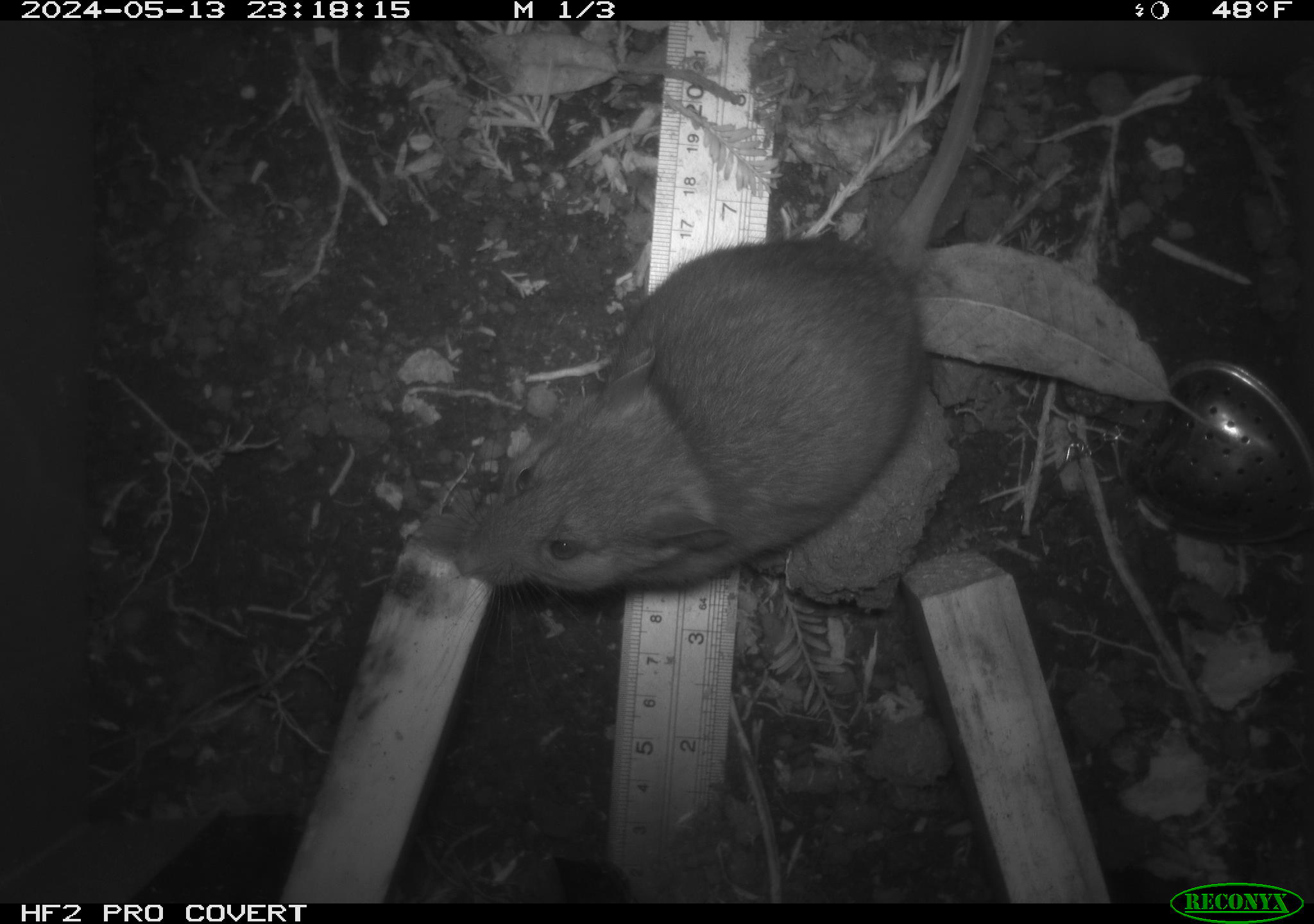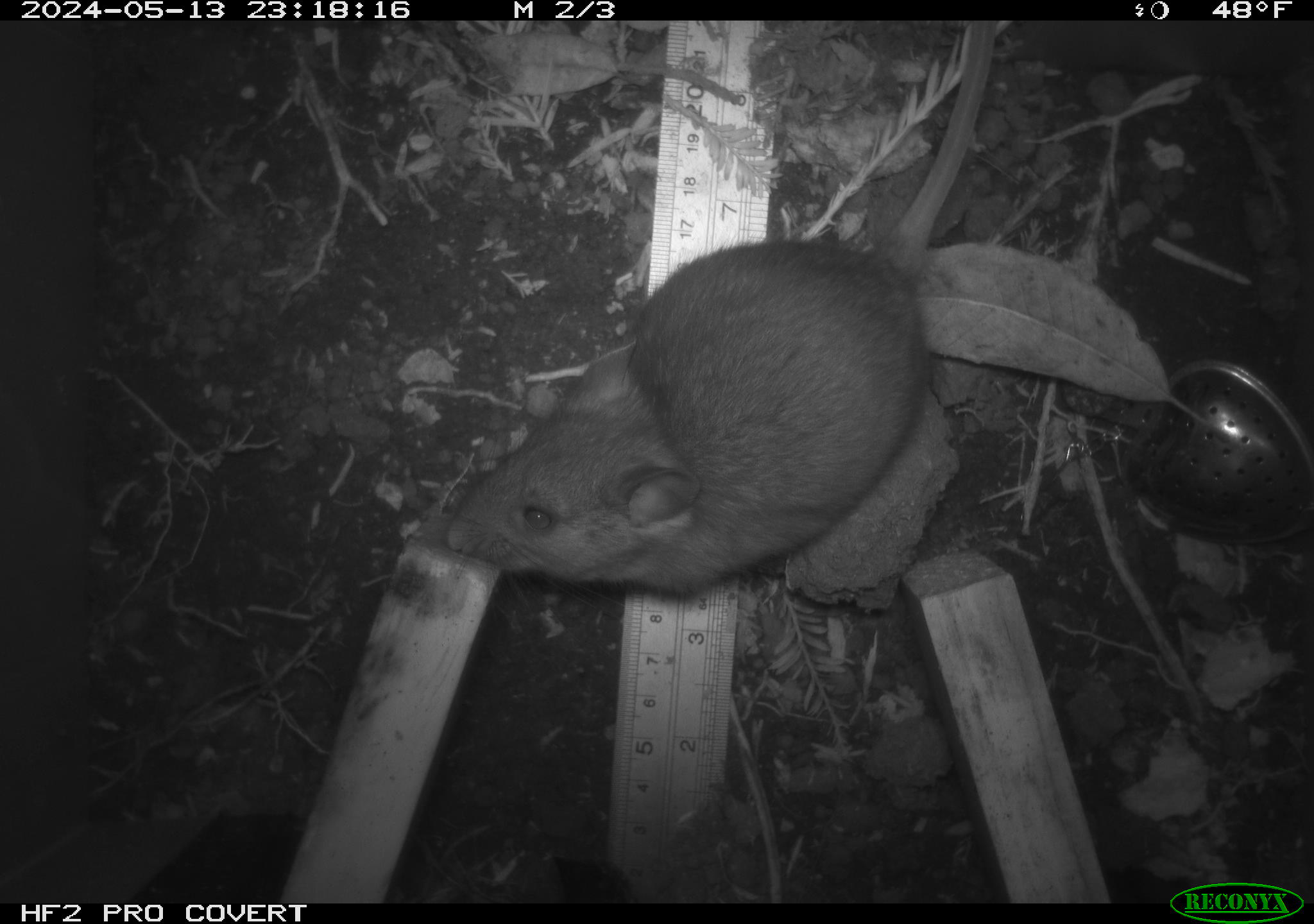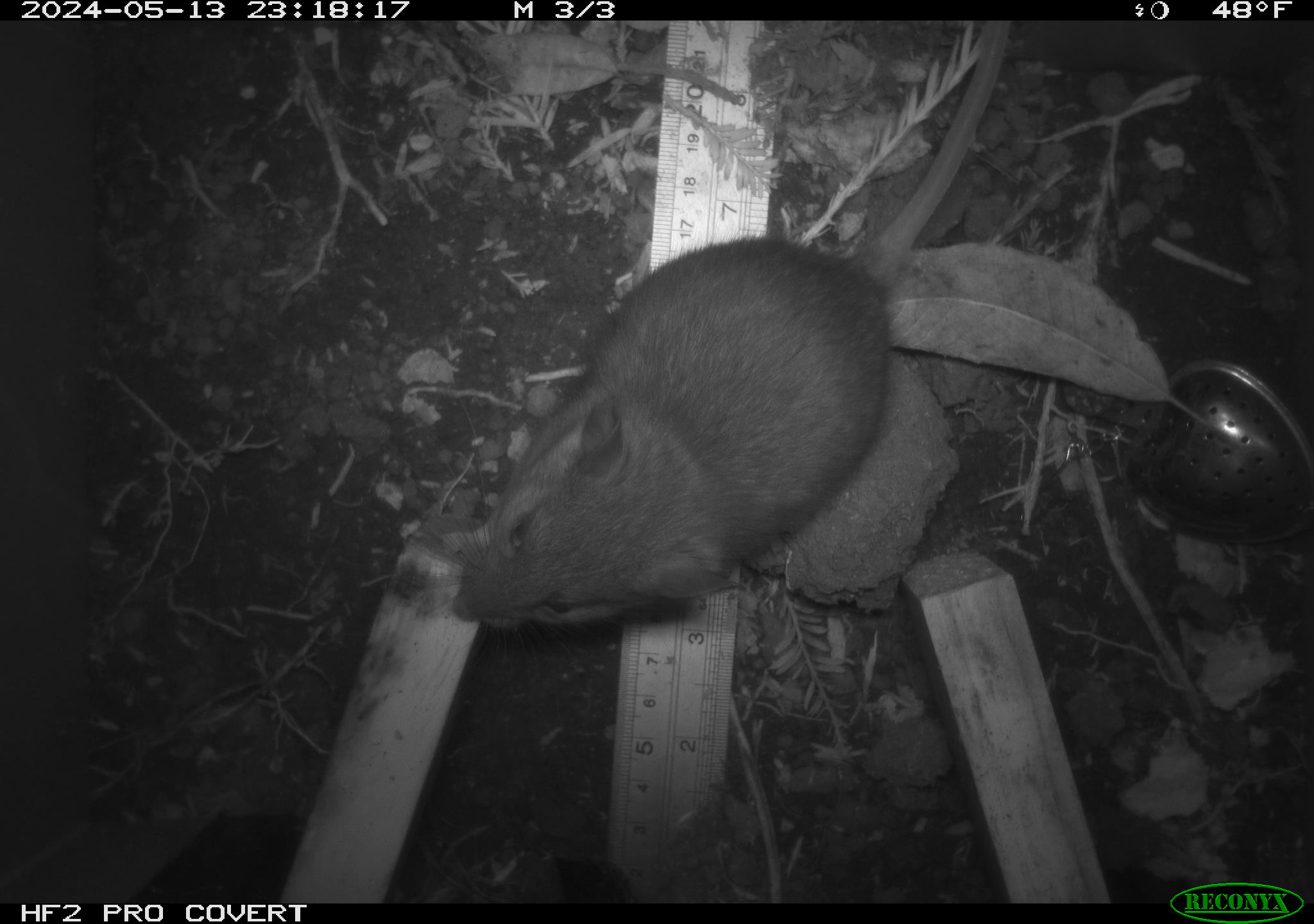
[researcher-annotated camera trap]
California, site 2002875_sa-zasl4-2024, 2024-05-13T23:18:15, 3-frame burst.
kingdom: Animalia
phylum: Chordata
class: Mammalia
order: Rodentia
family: Cricetidae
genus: Neotoma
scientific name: Neotoma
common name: pack rat or woodrat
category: neotoma species